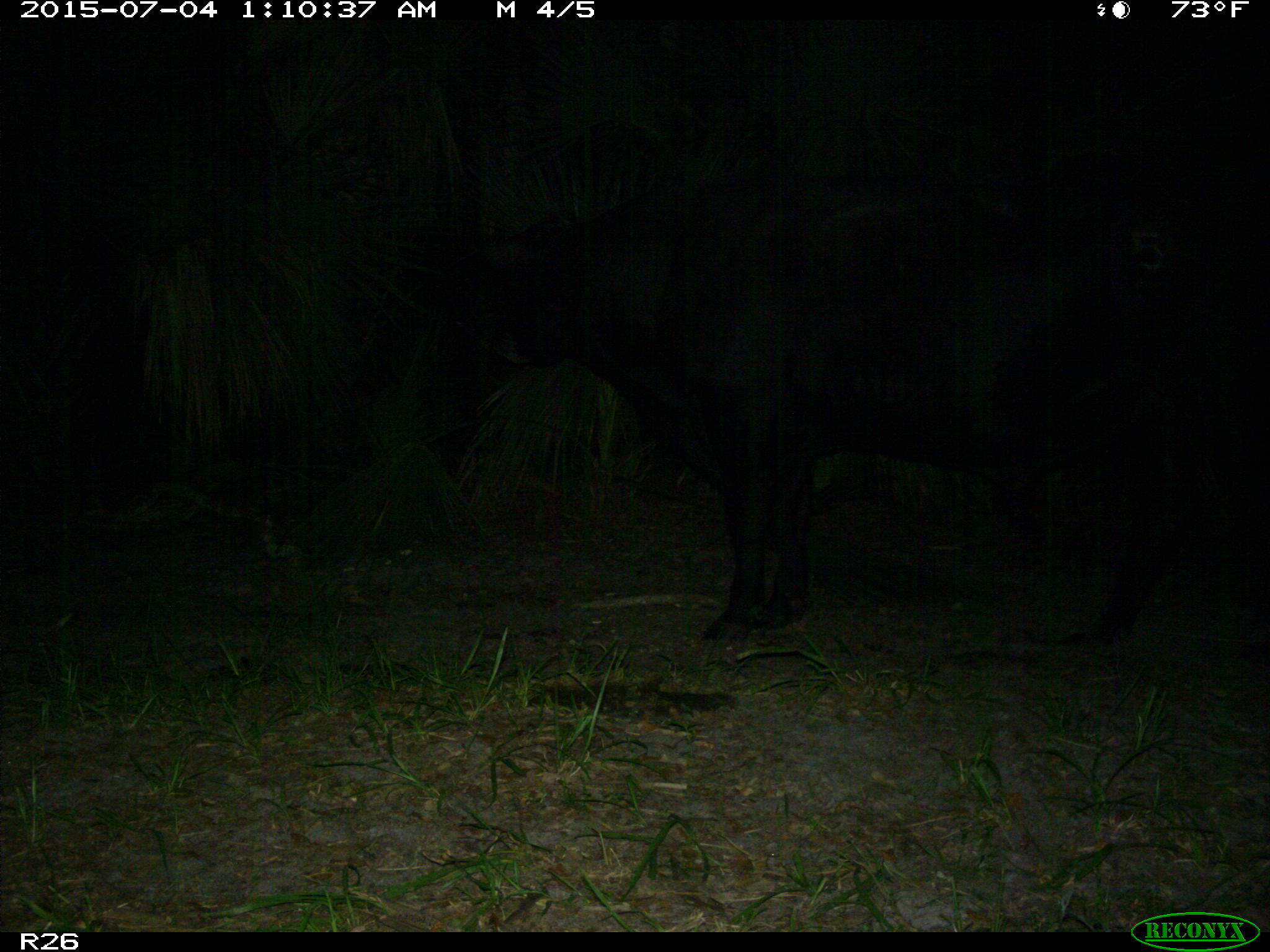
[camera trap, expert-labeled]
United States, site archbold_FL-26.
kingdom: Animalia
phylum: Chordata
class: Mammalia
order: Artiodactyla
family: Bovidae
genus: Bos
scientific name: Bos taurus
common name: domestic cow